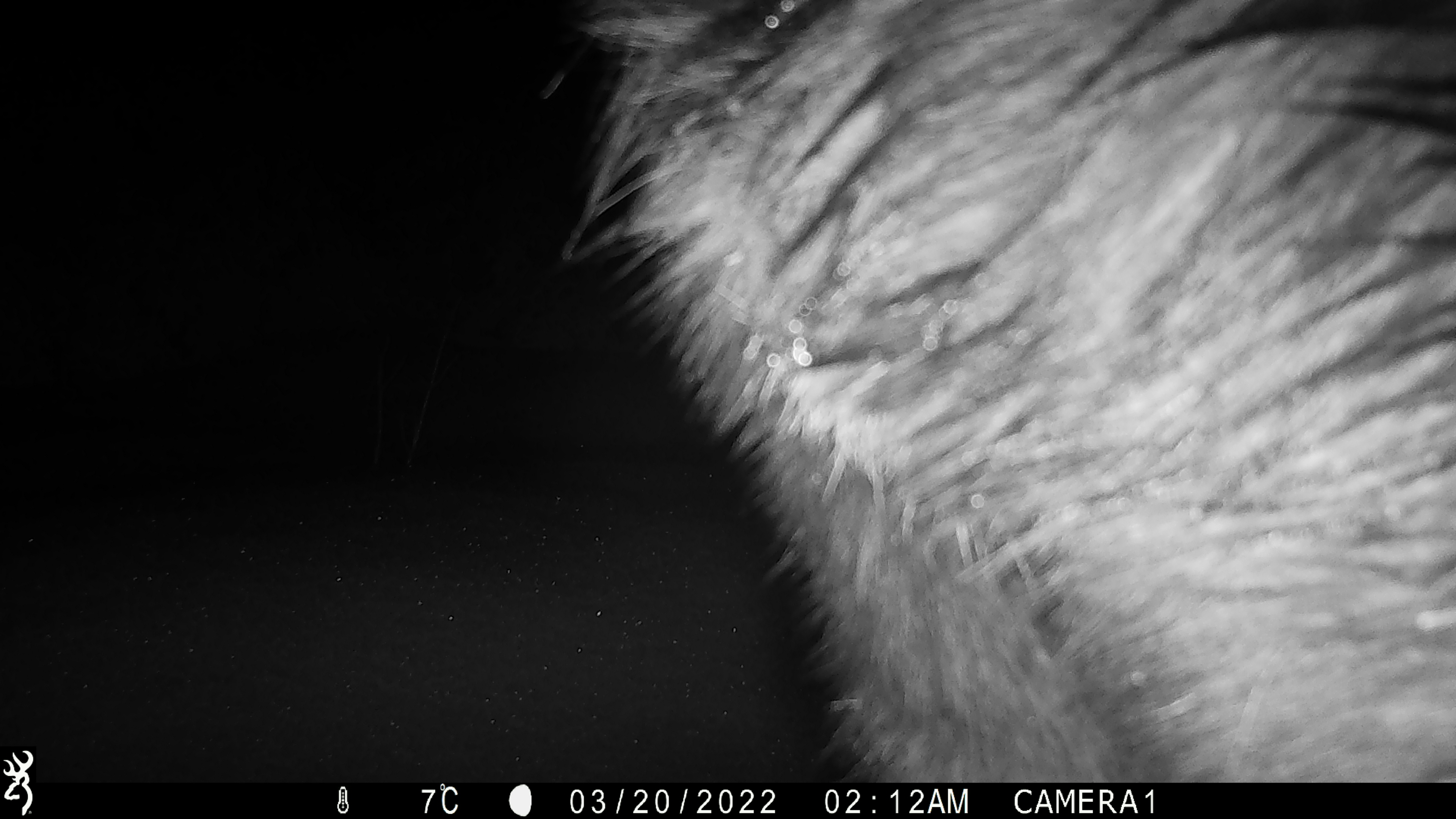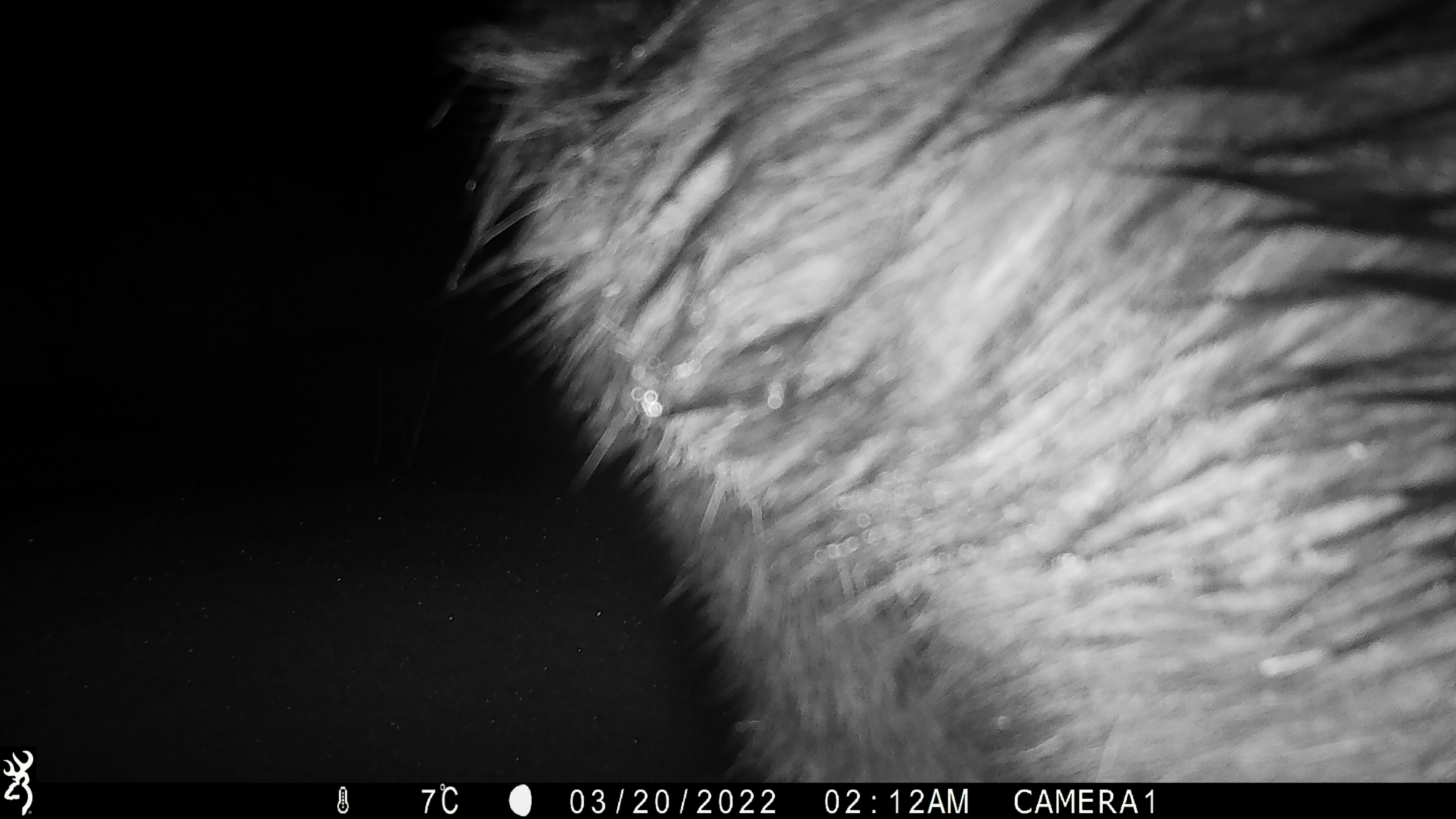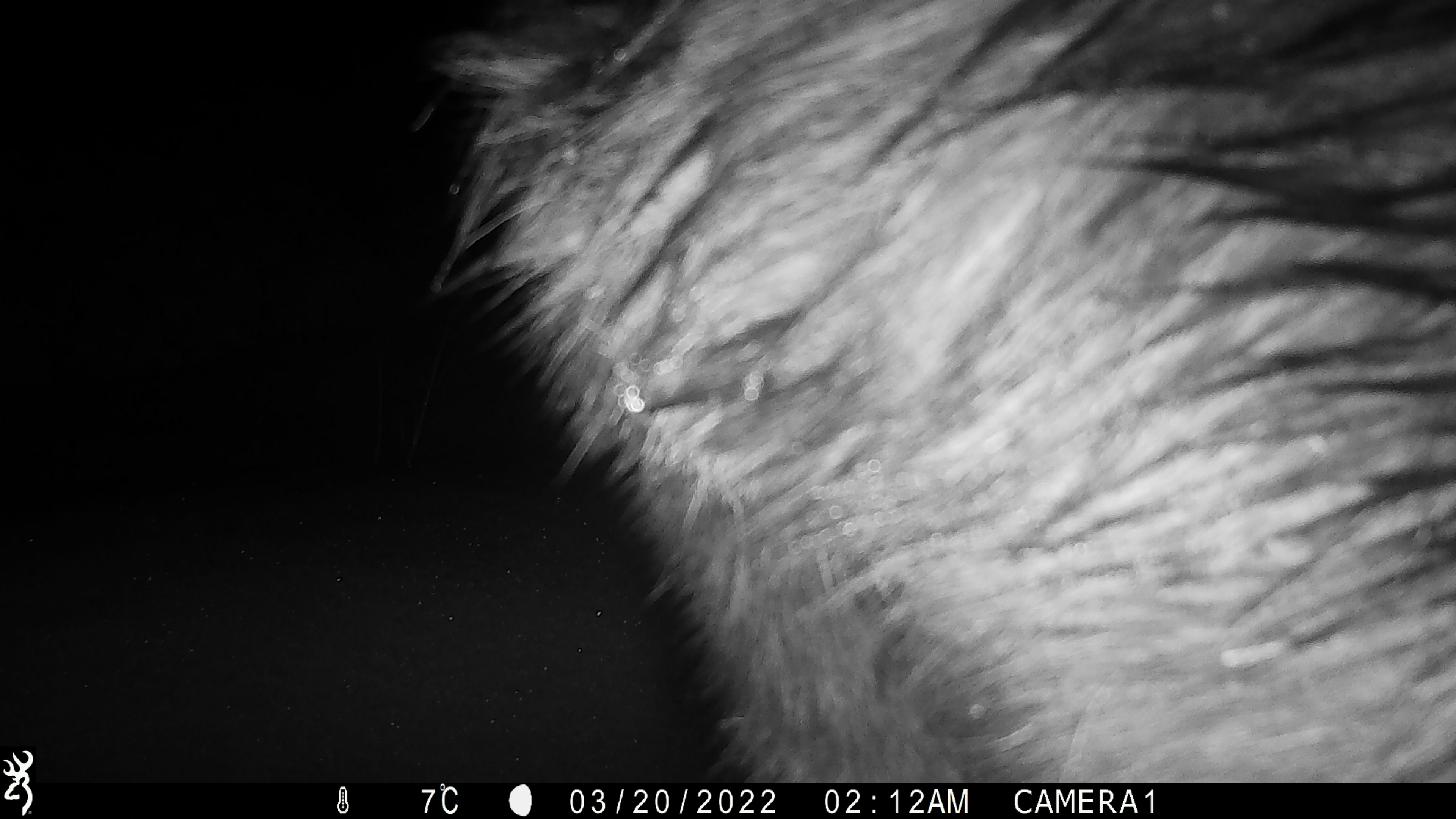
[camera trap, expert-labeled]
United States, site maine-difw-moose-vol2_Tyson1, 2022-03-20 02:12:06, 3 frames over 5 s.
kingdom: Animalia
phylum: Chordata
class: Mammalia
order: Artiodactyla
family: Cervidae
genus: Alces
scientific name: Alces alces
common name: moose